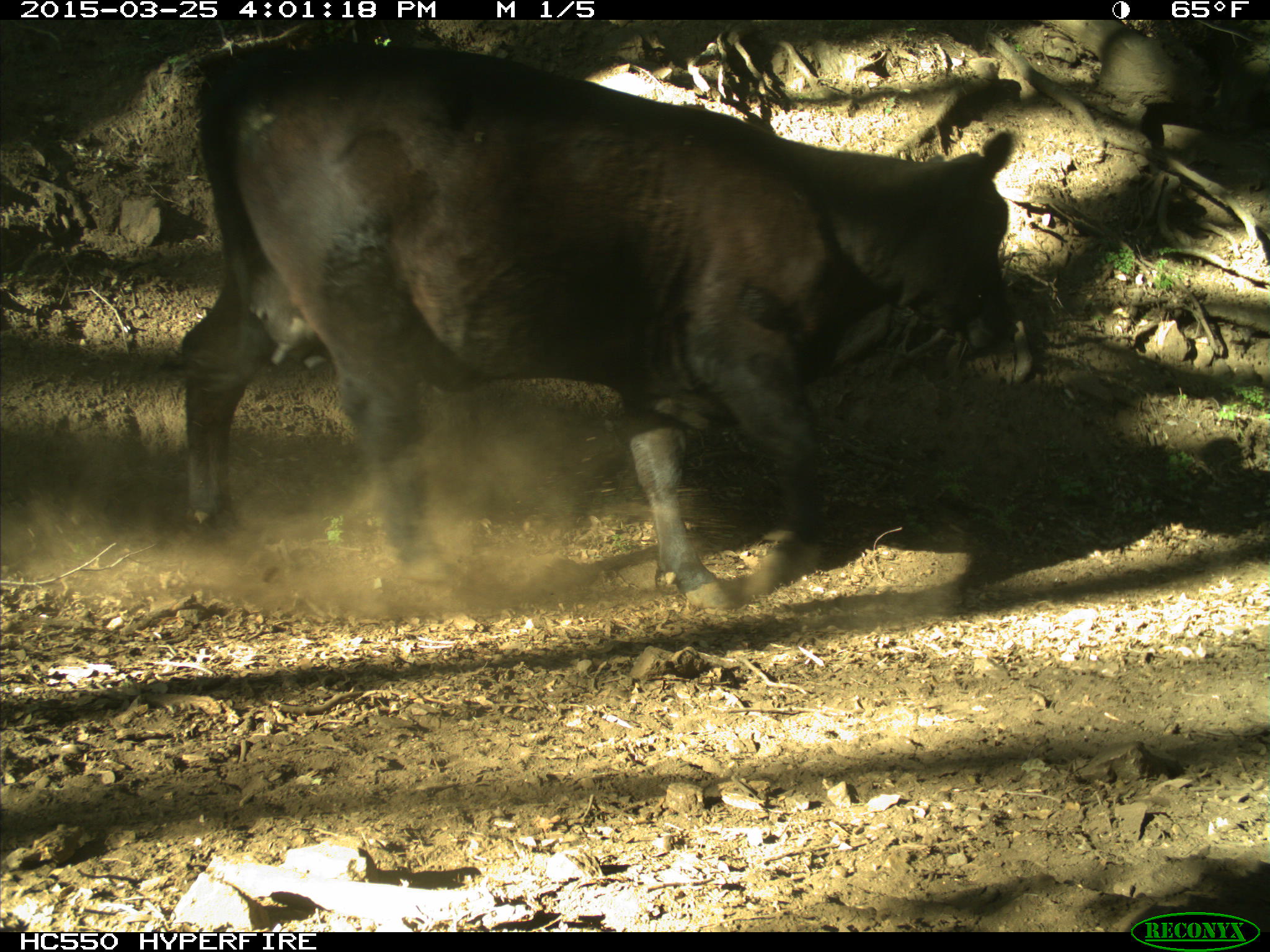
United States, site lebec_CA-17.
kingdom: Animalia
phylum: Chordata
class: Mammalia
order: Artiodactyla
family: Bovidae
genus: Bos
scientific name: Bos taurus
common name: domestic cow